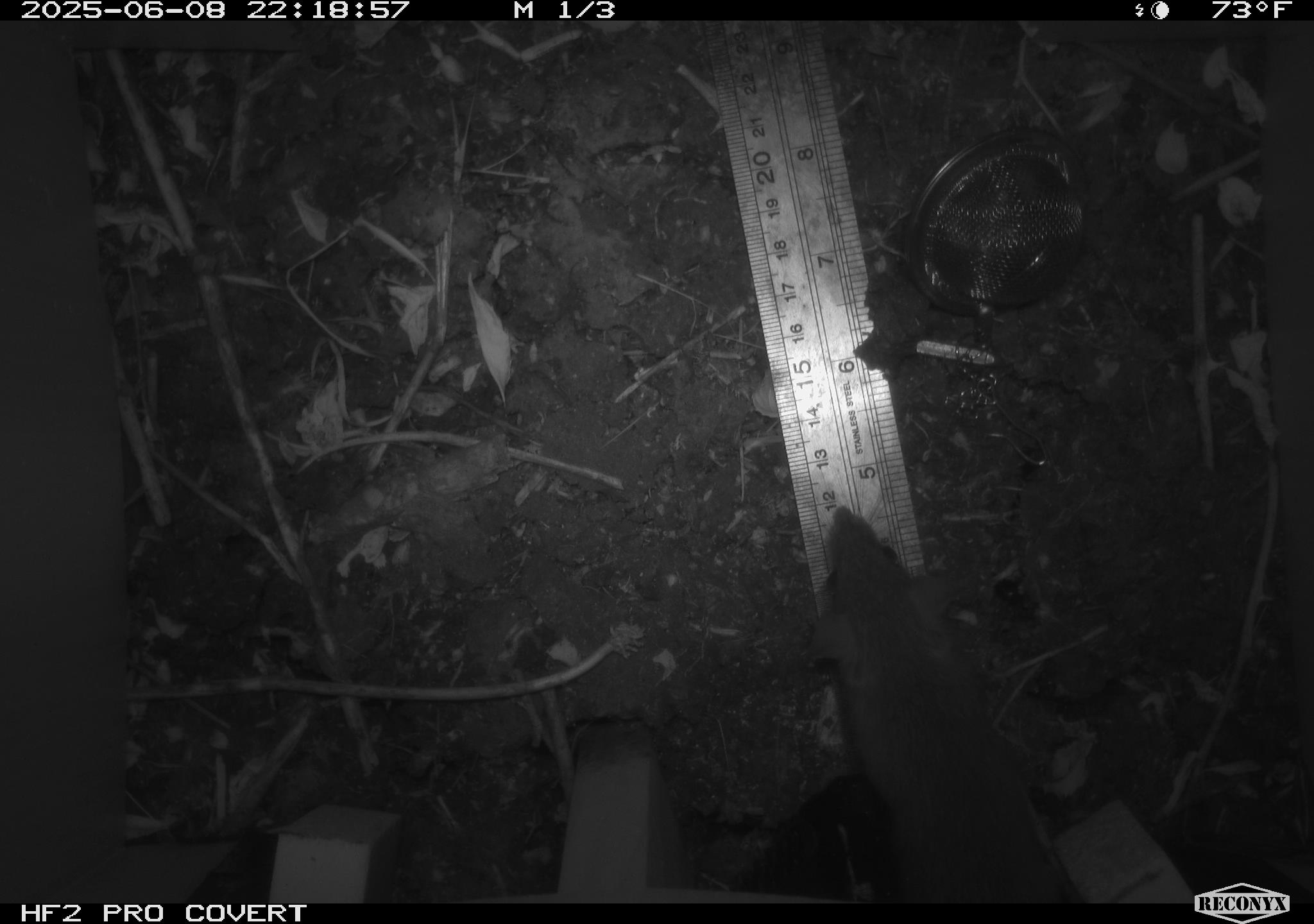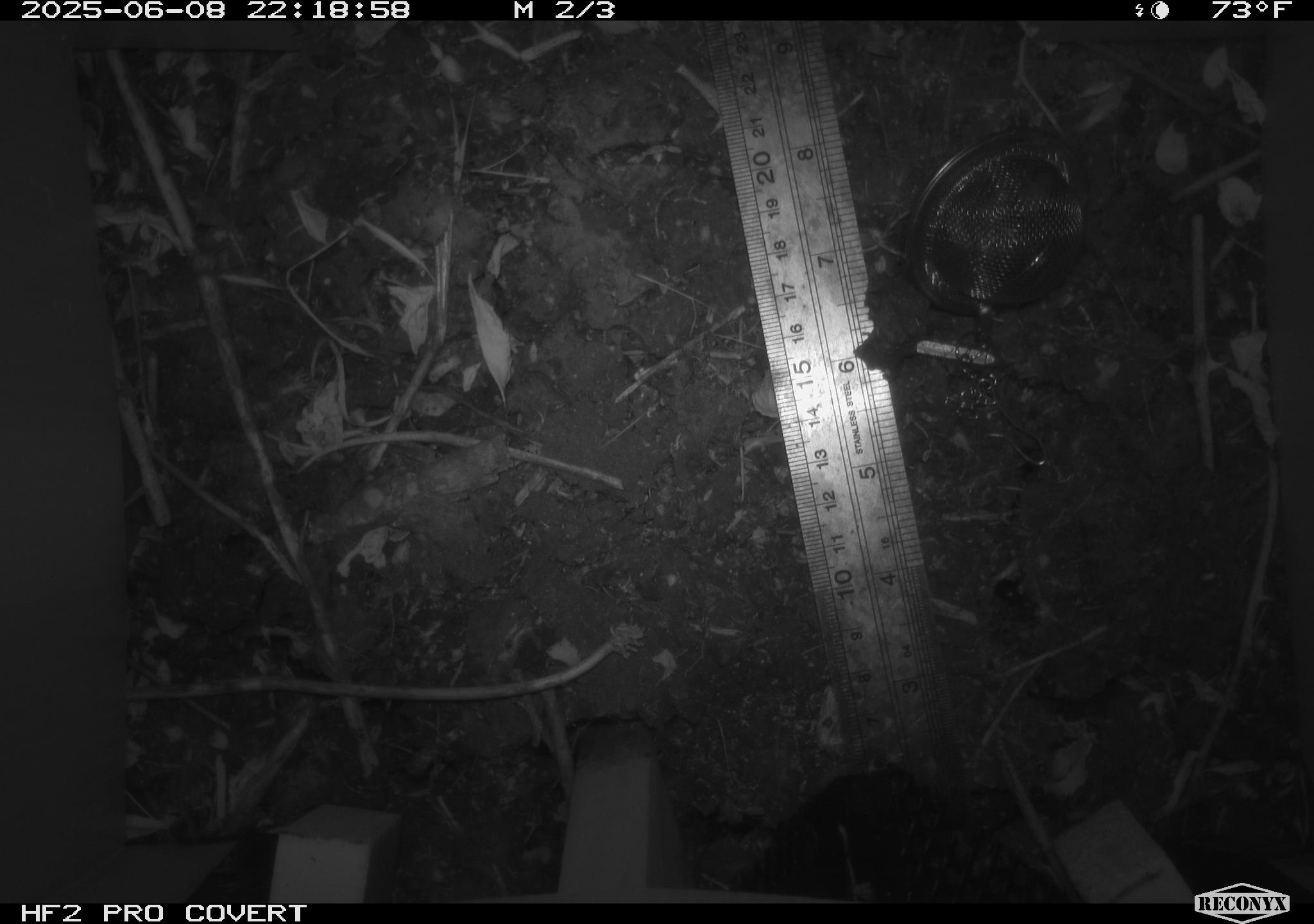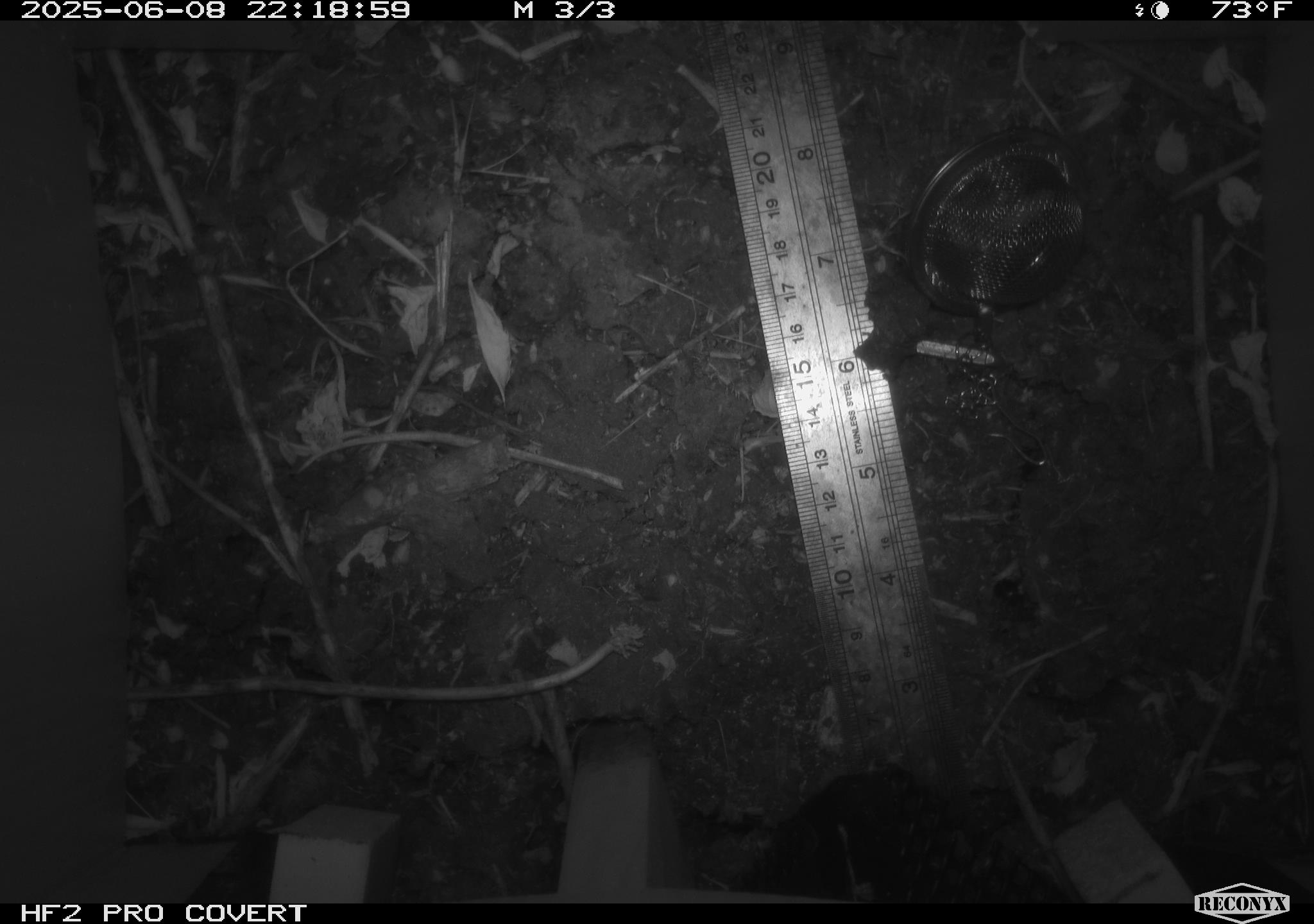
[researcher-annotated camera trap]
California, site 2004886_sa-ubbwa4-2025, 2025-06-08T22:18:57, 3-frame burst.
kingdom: Animalia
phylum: Chordata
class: Mammalia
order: Rodentia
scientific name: Rodentia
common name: rodent